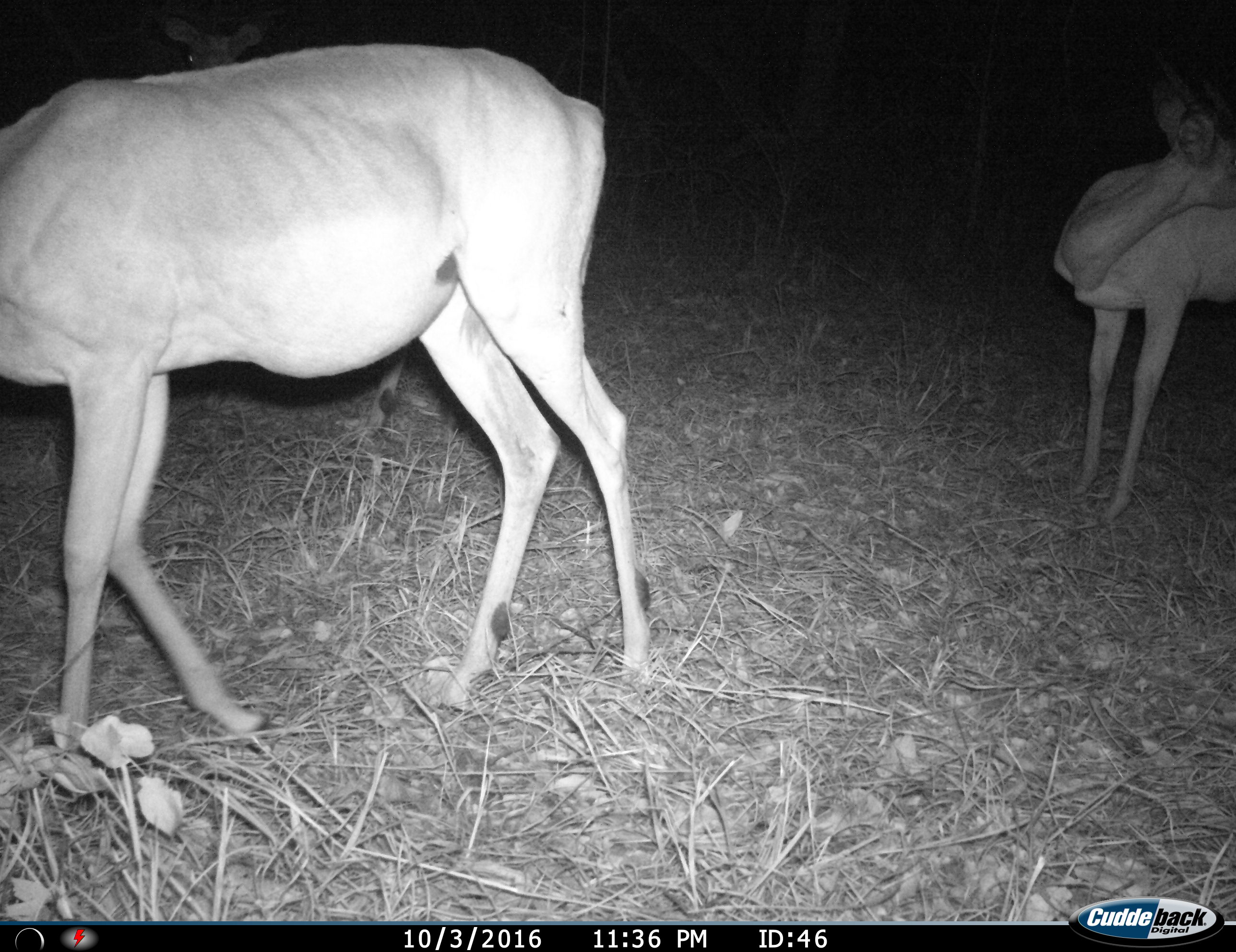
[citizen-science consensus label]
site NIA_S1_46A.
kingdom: Animalia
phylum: Chordata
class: Mammalia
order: Artiodactyla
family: Bovidae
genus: Aepyceros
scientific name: Aepyceros melampus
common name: impala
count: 2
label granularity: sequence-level